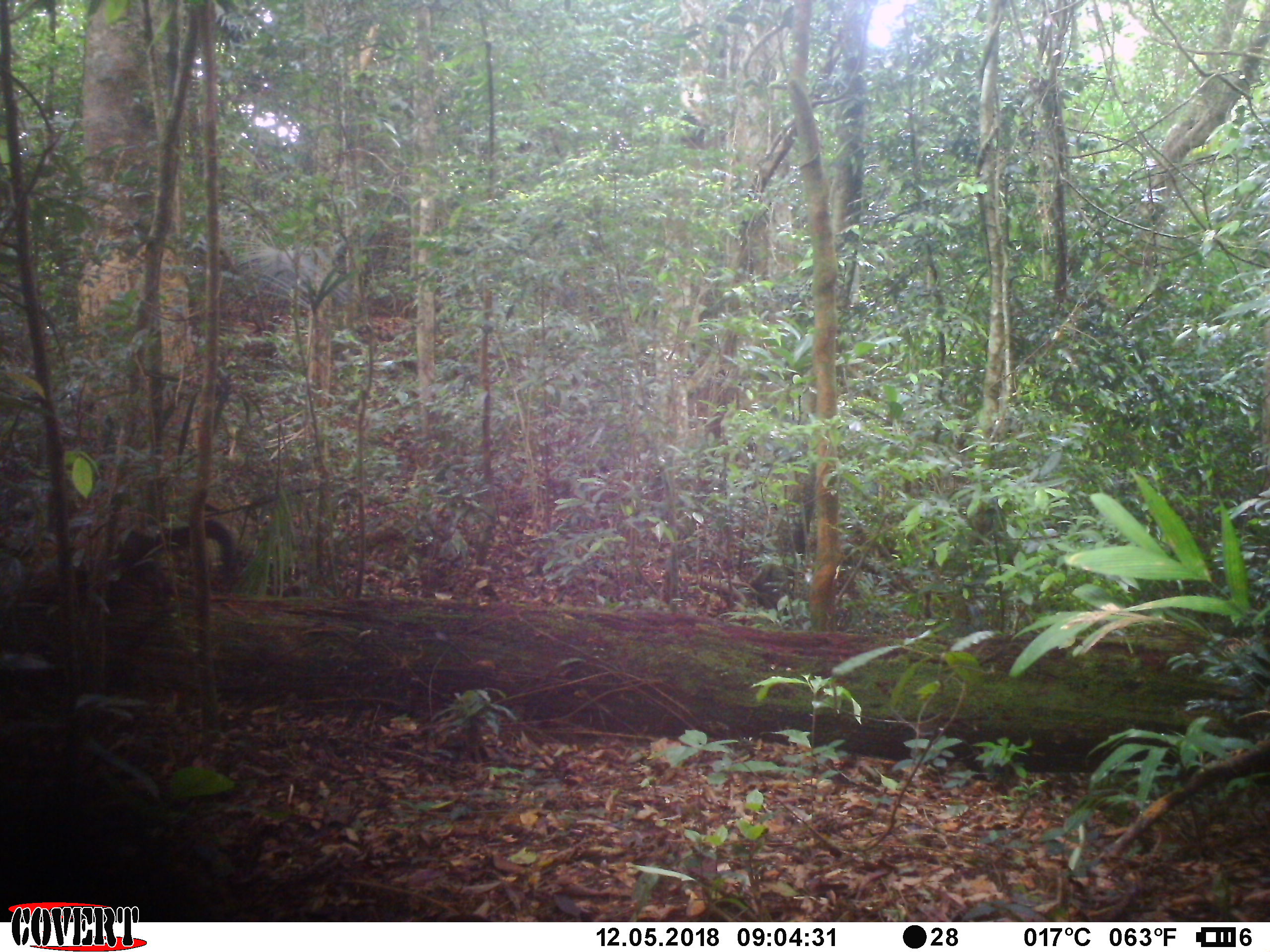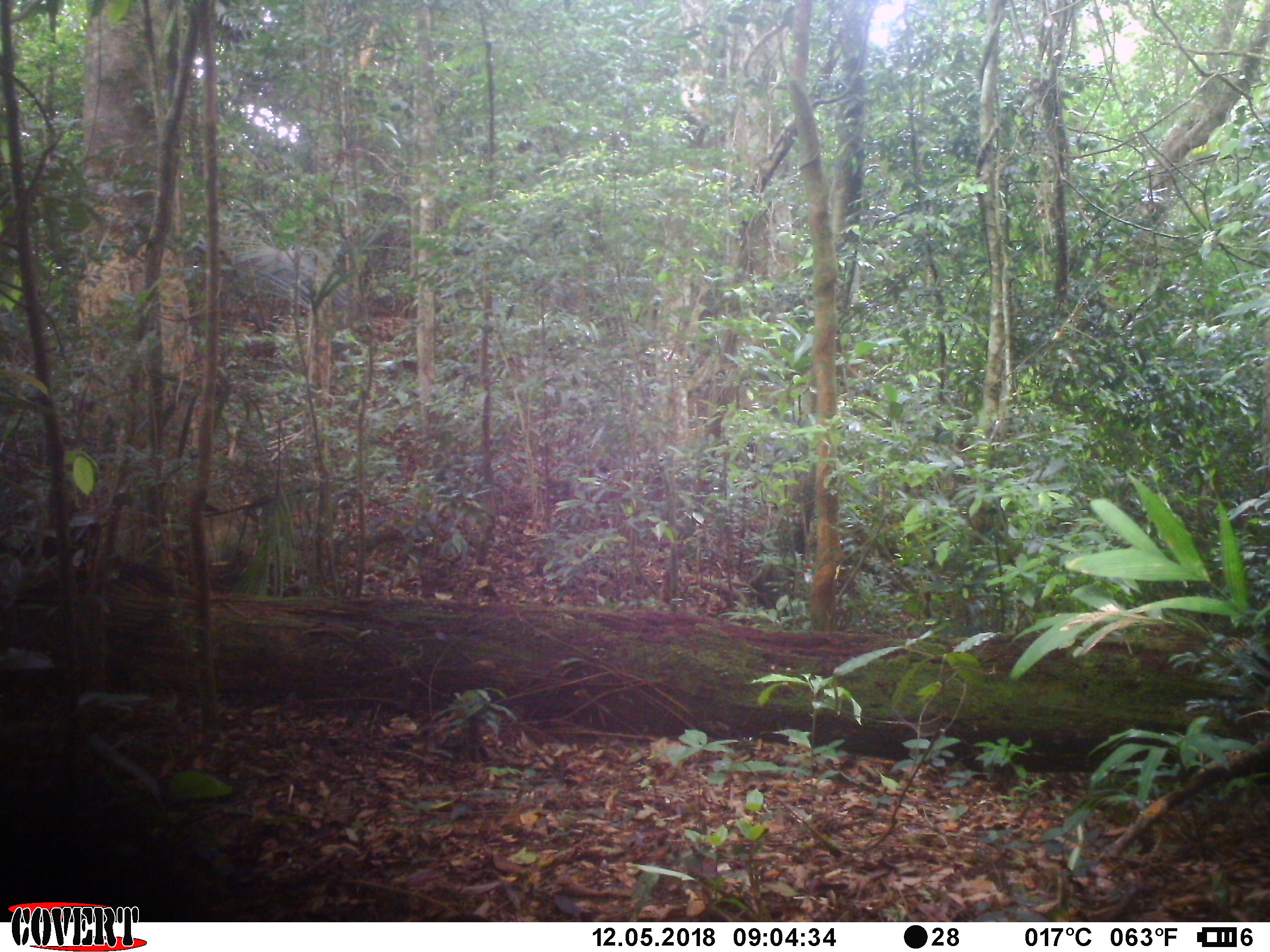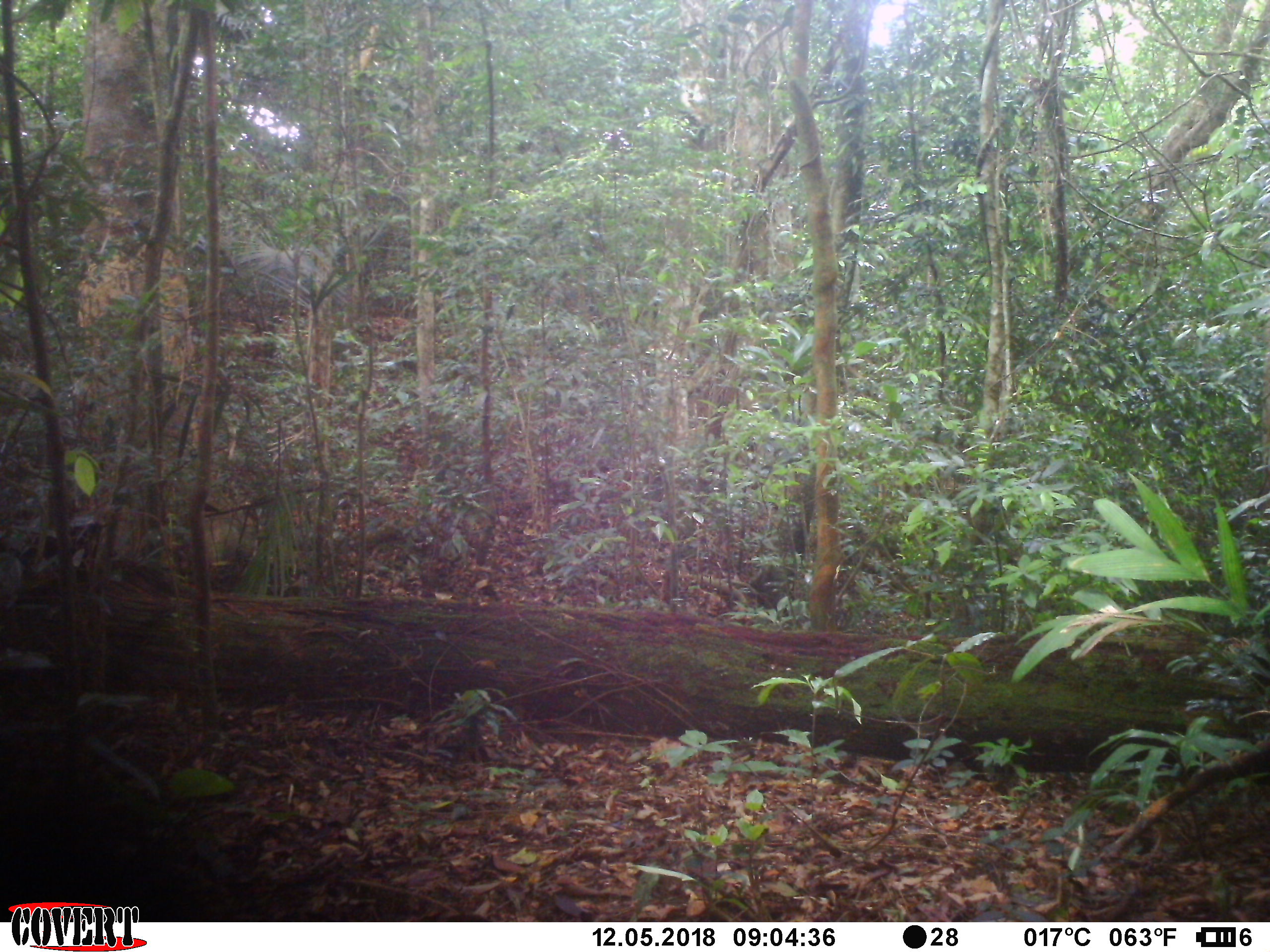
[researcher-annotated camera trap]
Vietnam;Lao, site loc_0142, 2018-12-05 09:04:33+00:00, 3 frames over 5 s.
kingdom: Animalia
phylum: Chordata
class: Mammalia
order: Carnivora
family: Mustelidae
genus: Martes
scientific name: Martes flavigula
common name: yellow-throated marten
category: yellow throated marten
Yellow throated marten (yellow-throated marten) (Martes flavigula). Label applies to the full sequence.